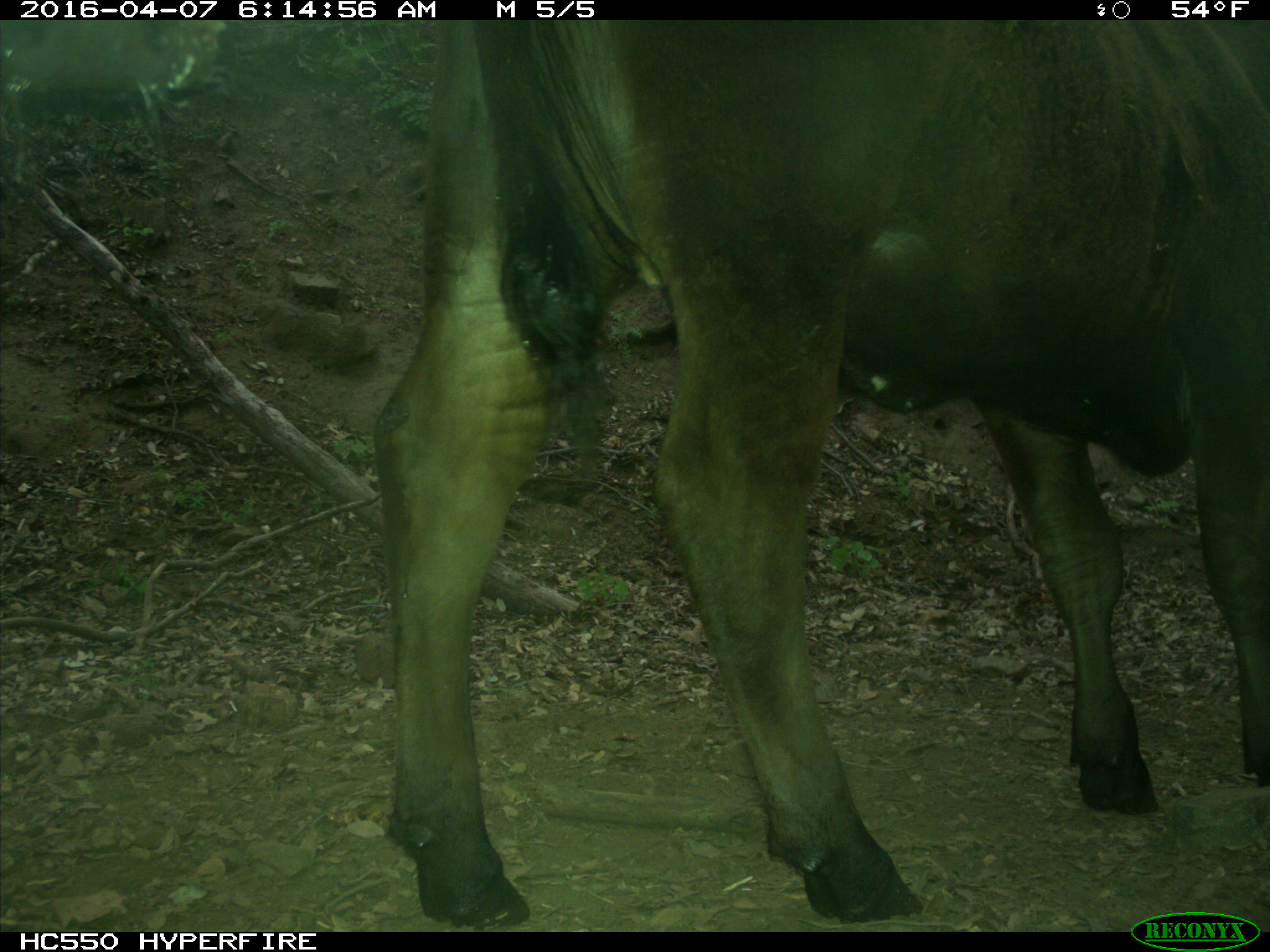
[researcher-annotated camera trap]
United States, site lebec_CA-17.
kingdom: Animalia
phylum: Chordata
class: Mammalia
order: Artiodactyla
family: Bovidae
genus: Bos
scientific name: Bos taurus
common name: domestic cow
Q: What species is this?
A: Bos taurus (domestic cow).